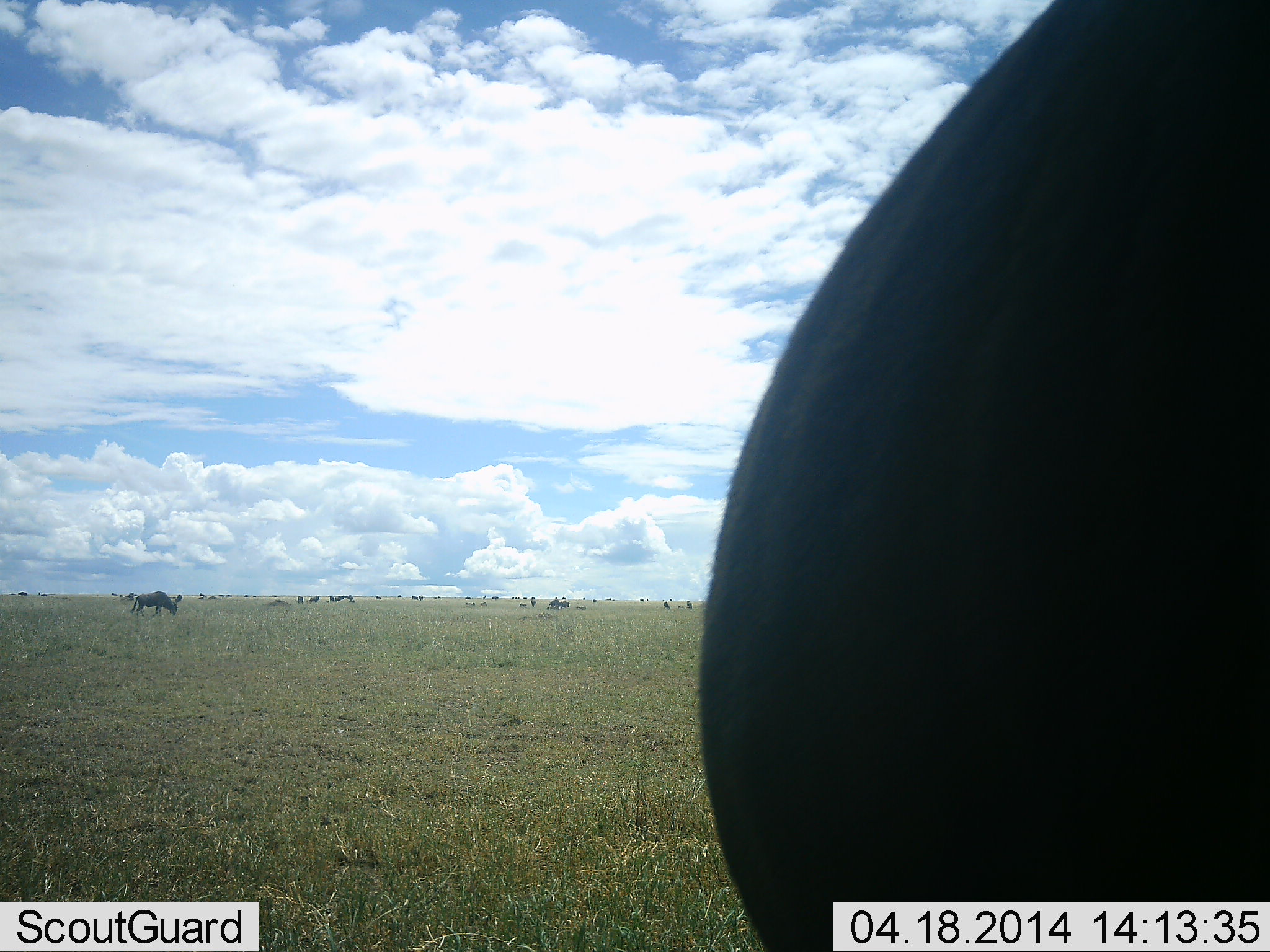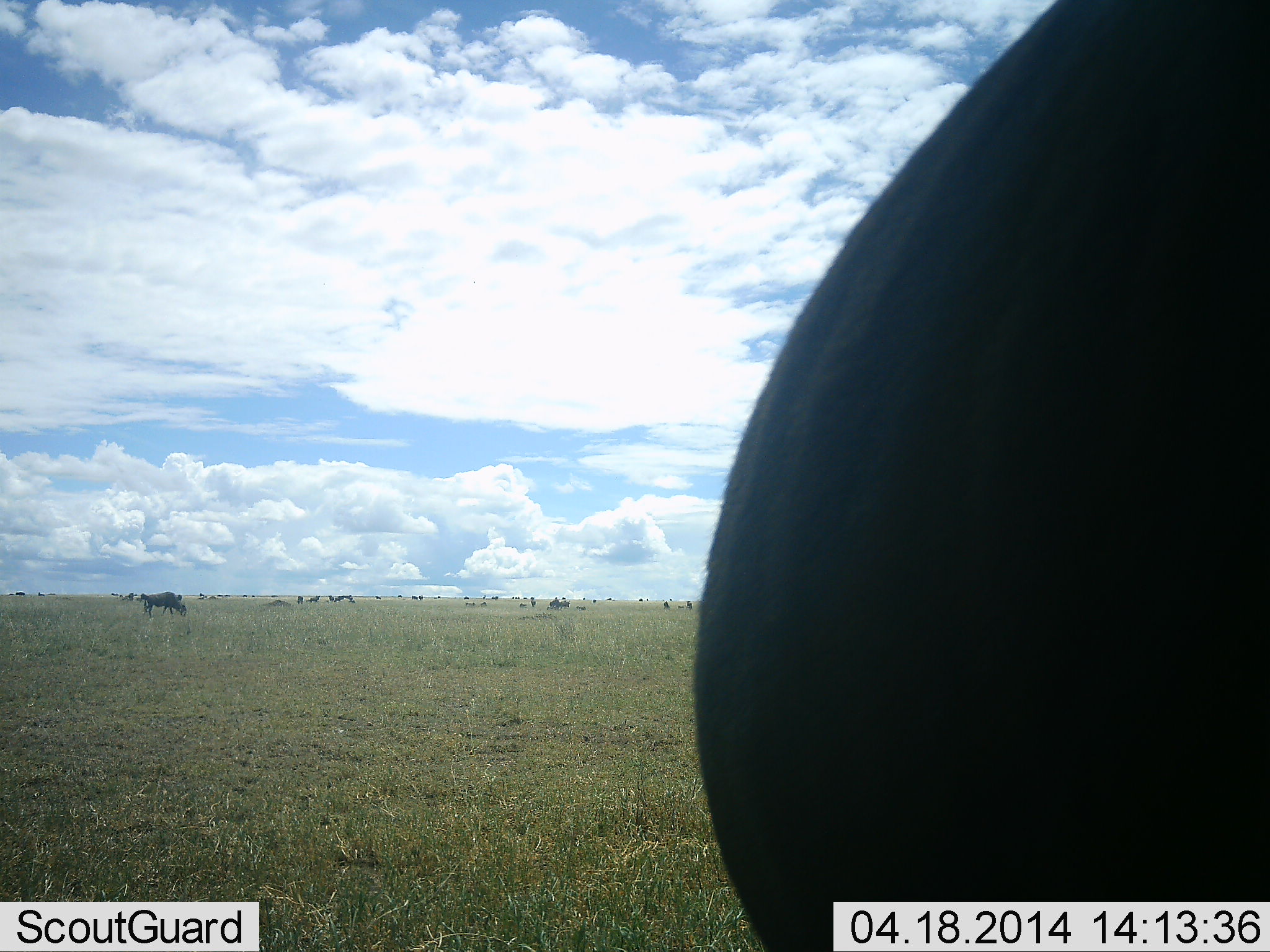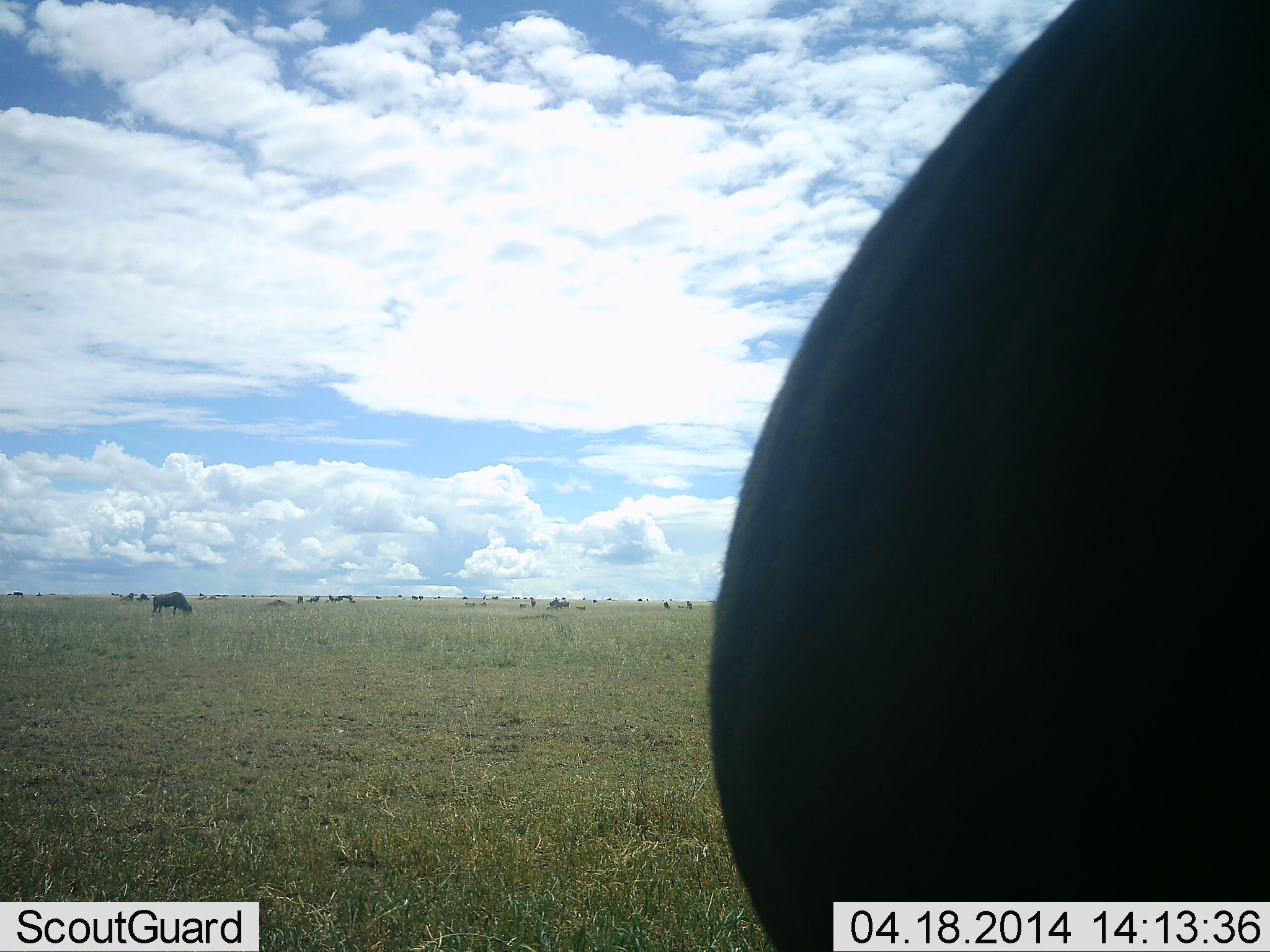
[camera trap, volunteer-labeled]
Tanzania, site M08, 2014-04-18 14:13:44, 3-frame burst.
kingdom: Animalia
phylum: Chordata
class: Mammalia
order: Artiodactyla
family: Bovidae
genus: Connochaetes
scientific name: Connochaetes taurinus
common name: blue wildebeest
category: wildebeest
Wildebeest (blue wildebeest) (Connochaetes taurinus), count 2. Behavior (volunteer vote fractions): standing 80%, resting 0%, moving 20%, interacting 0%. Young present (vote fraction): 0%. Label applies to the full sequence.